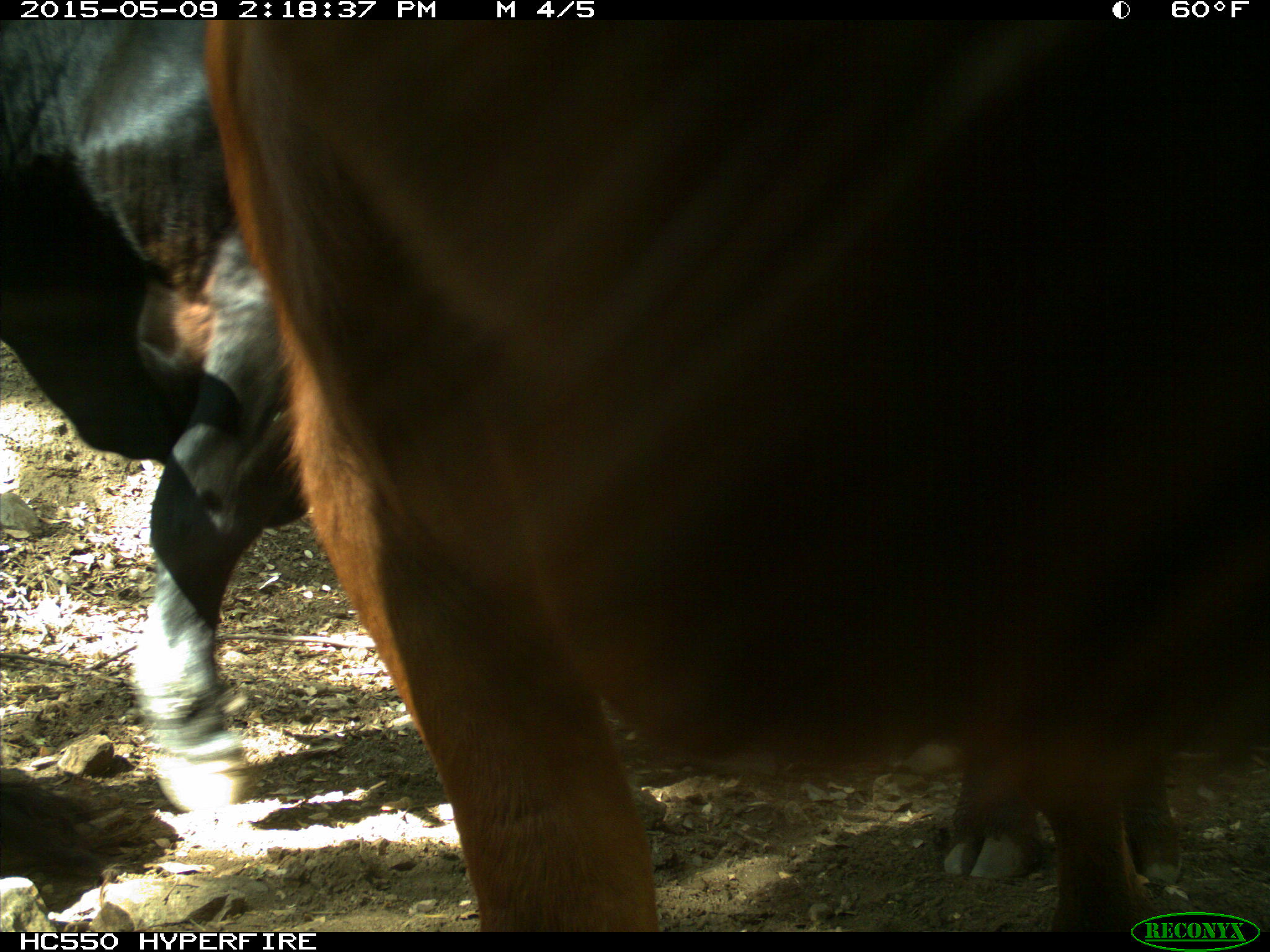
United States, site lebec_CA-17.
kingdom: Animalia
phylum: Chordata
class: Mammalia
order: Artiodactyla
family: Bovidae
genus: Bos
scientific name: Bos taurus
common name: domestic cow